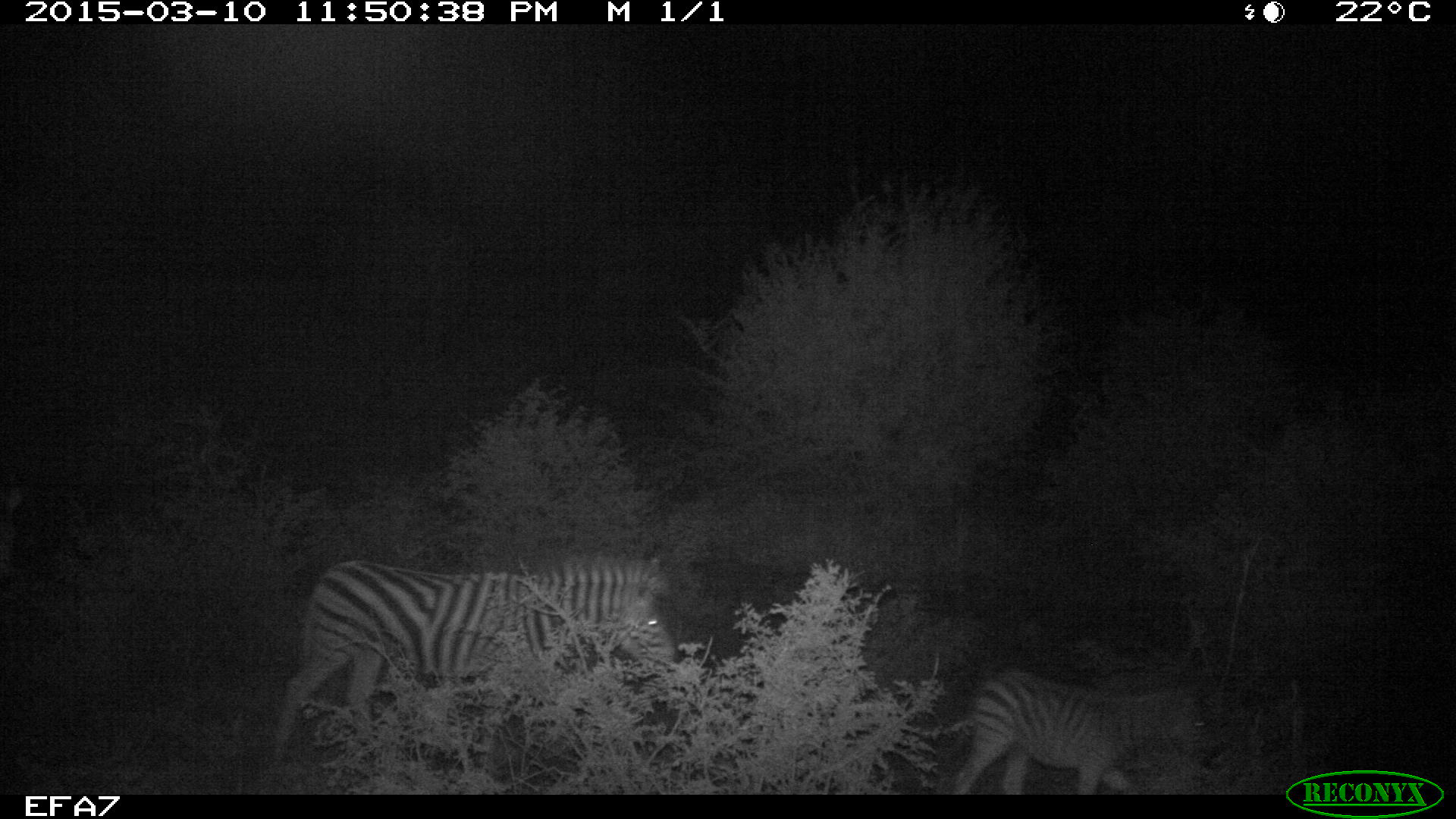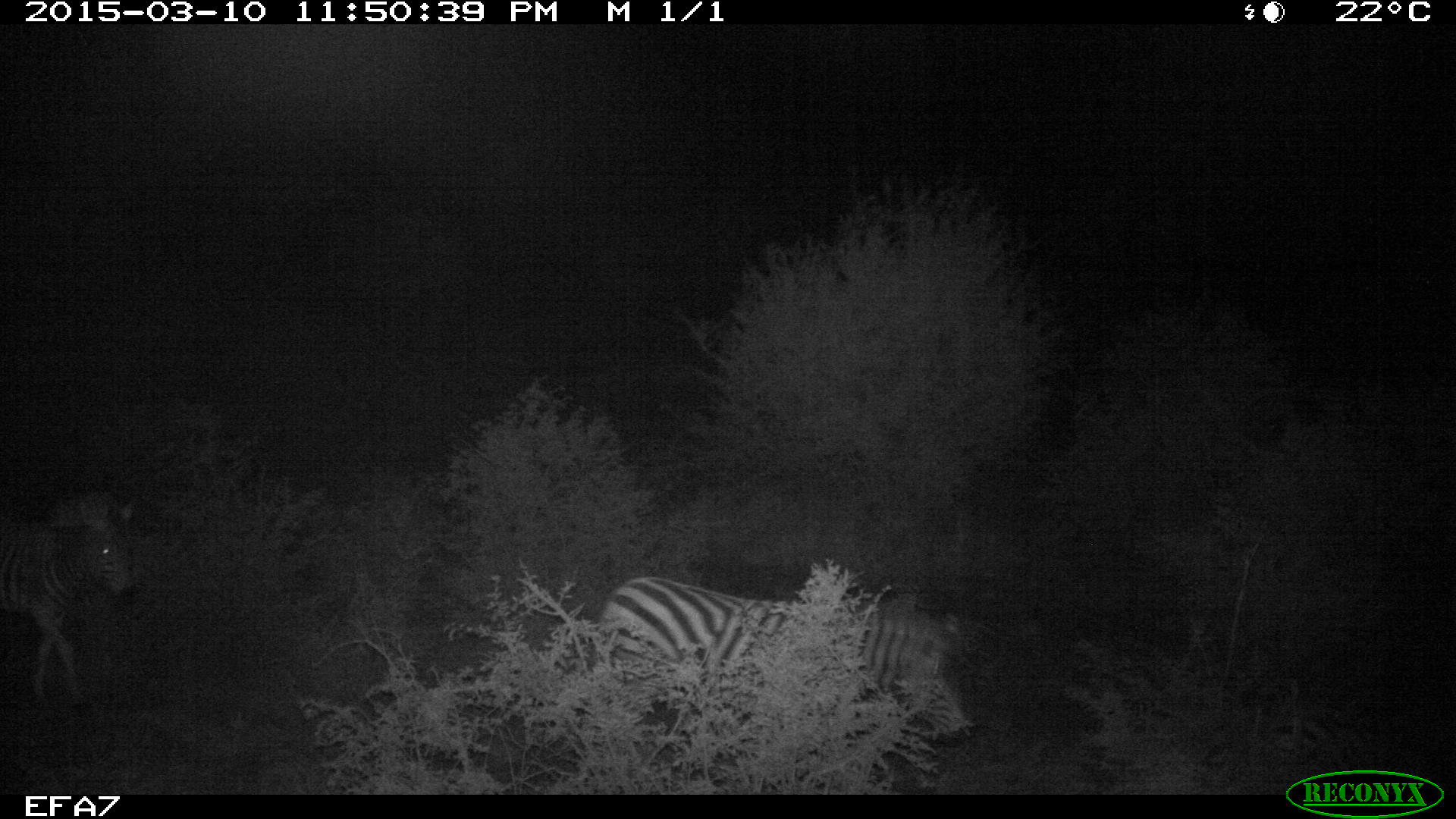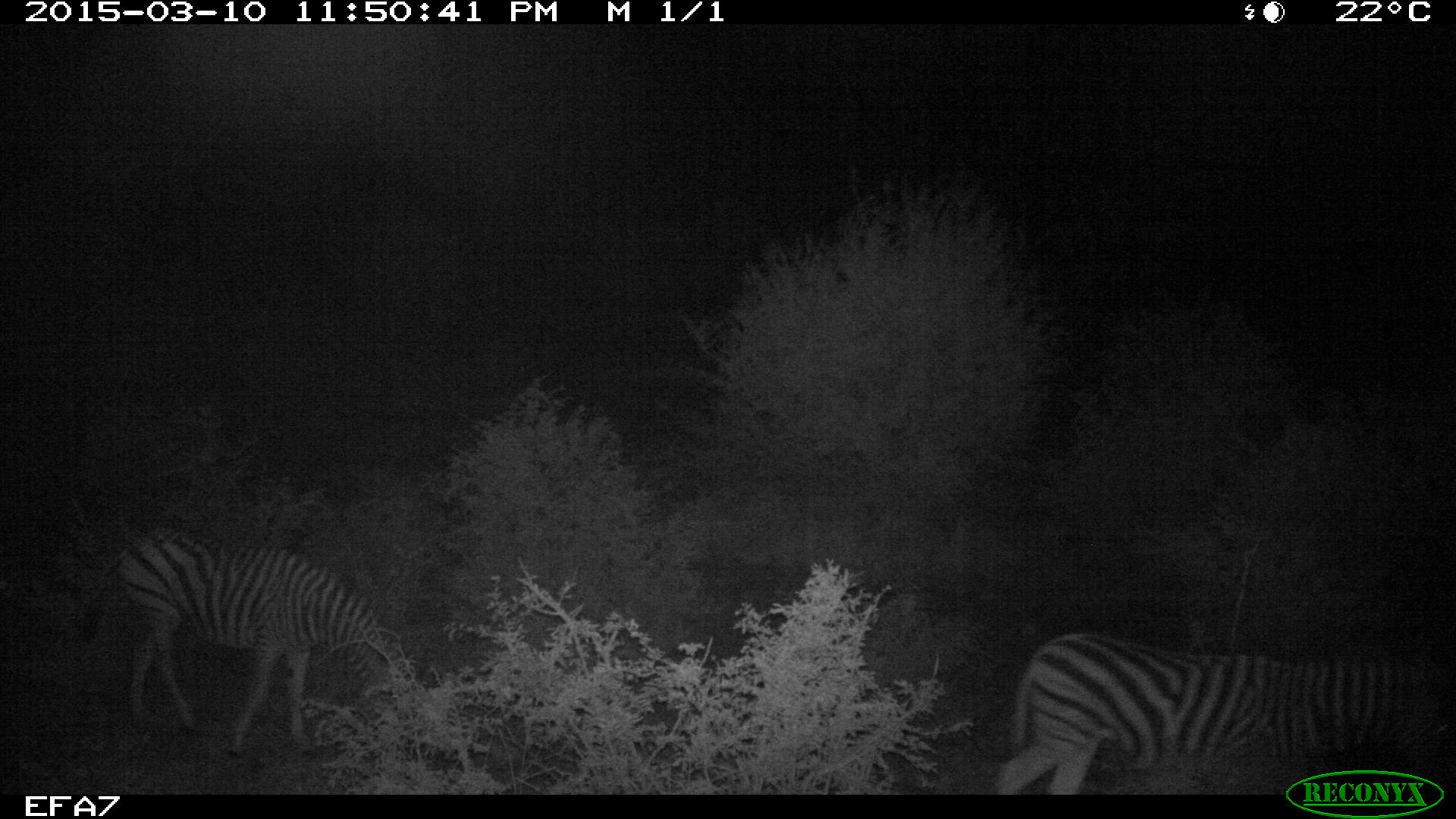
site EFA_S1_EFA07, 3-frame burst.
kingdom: Animalia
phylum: Chordata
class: Mammalia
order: Perissodactyla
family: Equidae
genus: Equus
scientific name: Equus quagga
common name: plains zebra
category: zebraplains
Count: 3.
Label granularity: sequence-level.